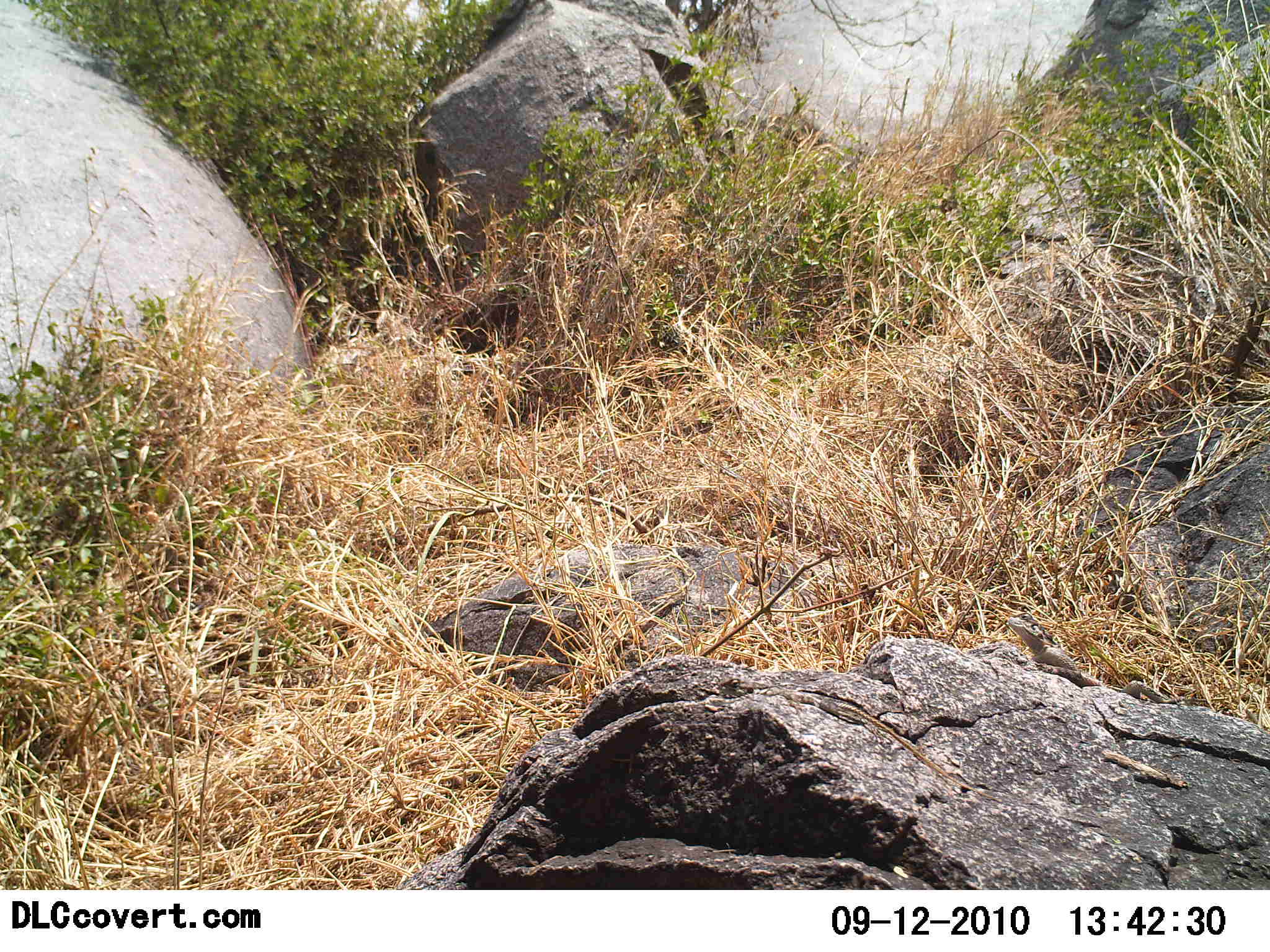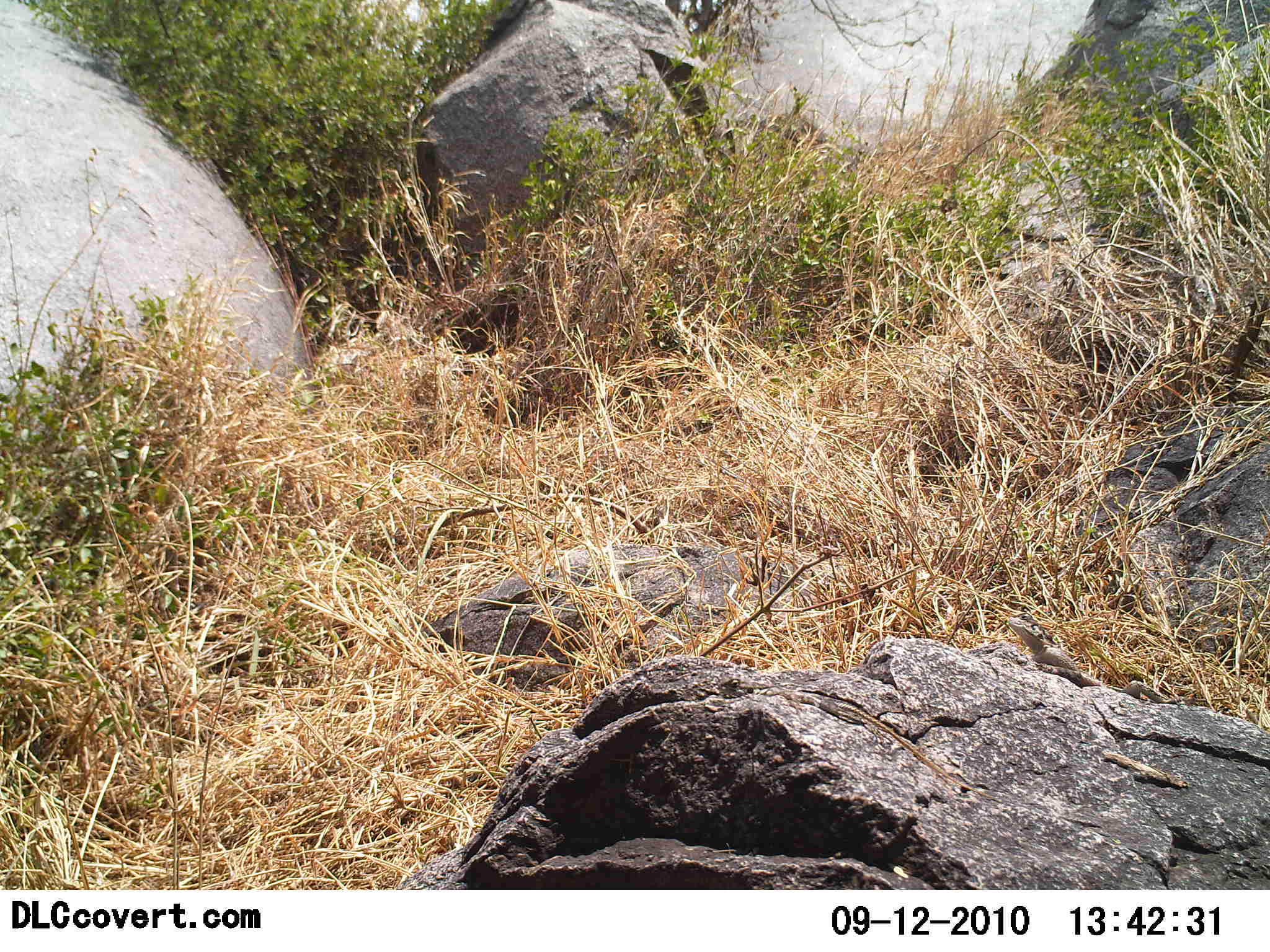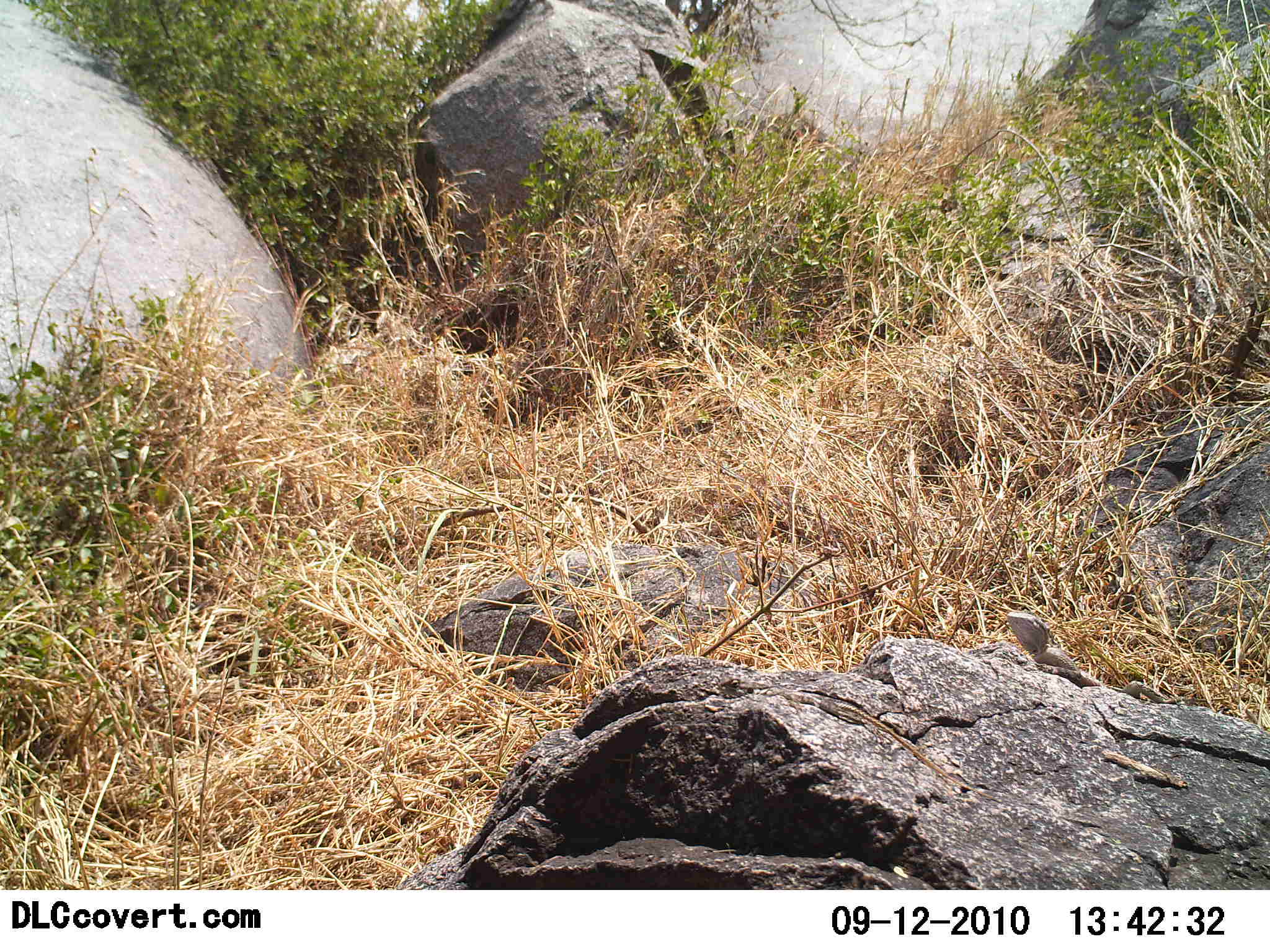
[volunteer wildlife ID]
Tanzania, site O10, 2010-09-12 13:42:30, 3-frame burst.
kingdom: Animalia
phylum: Chordata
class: Reptilia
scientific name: Reptilia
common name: reptiles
Reptiles (Reptilia), count 1. Behavior (volunteer vote fractions): standing 38%, resting 62%, moving 8%, interacting 0%. Young present (vote fraction): 0%. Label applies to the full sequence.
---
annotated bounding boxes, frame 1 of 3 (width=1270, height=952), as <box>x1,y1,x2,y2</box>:
animal: <box>1007,612,1186,704</box>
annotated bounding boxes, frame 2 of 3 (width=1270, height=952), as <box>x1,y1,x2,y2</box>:
animal: <box>1007,612,1197,705</box>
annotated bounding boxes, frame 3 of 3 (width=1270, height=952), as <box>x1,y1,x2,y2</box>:
animal: <box>1006,610,1181,705</box>